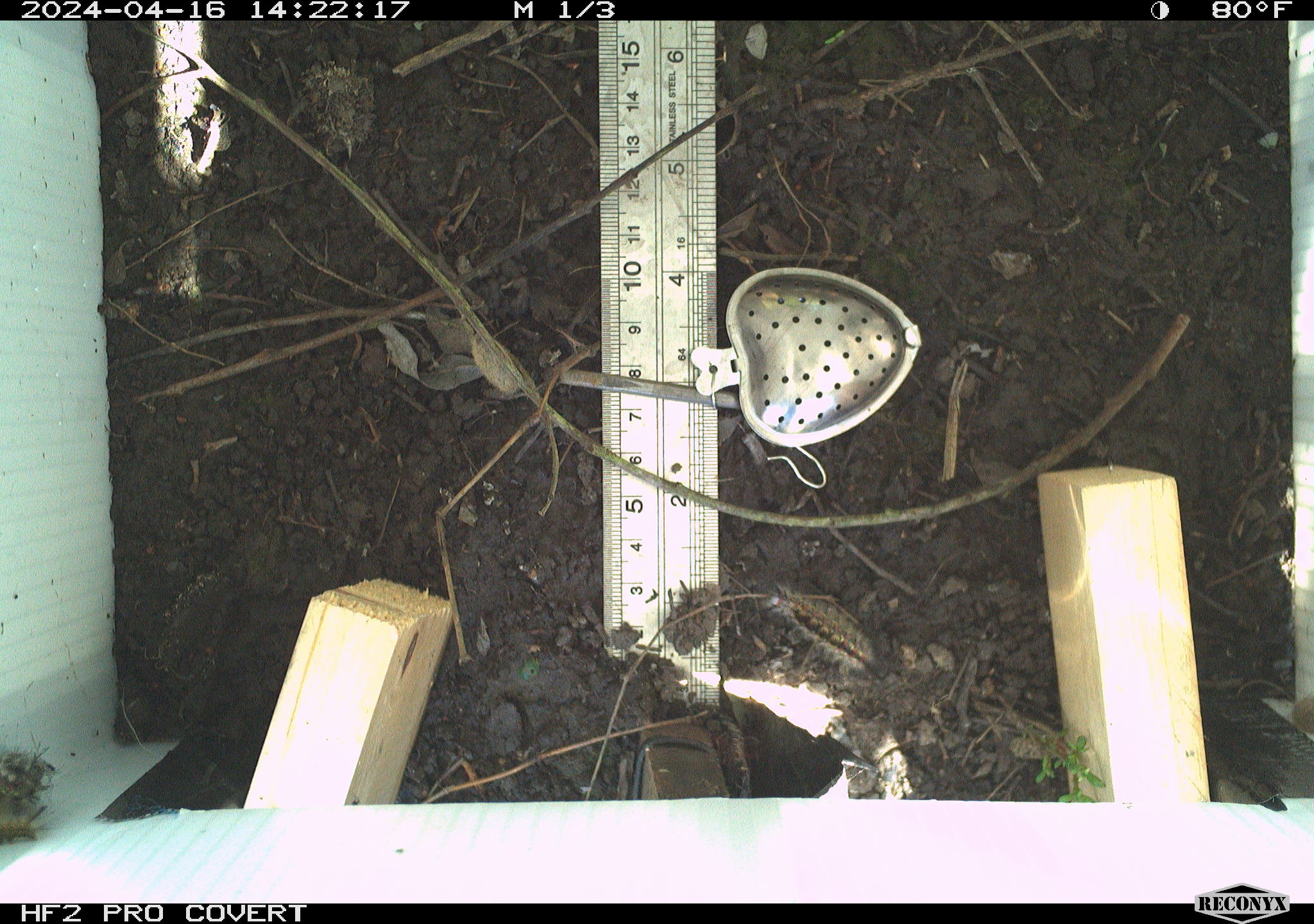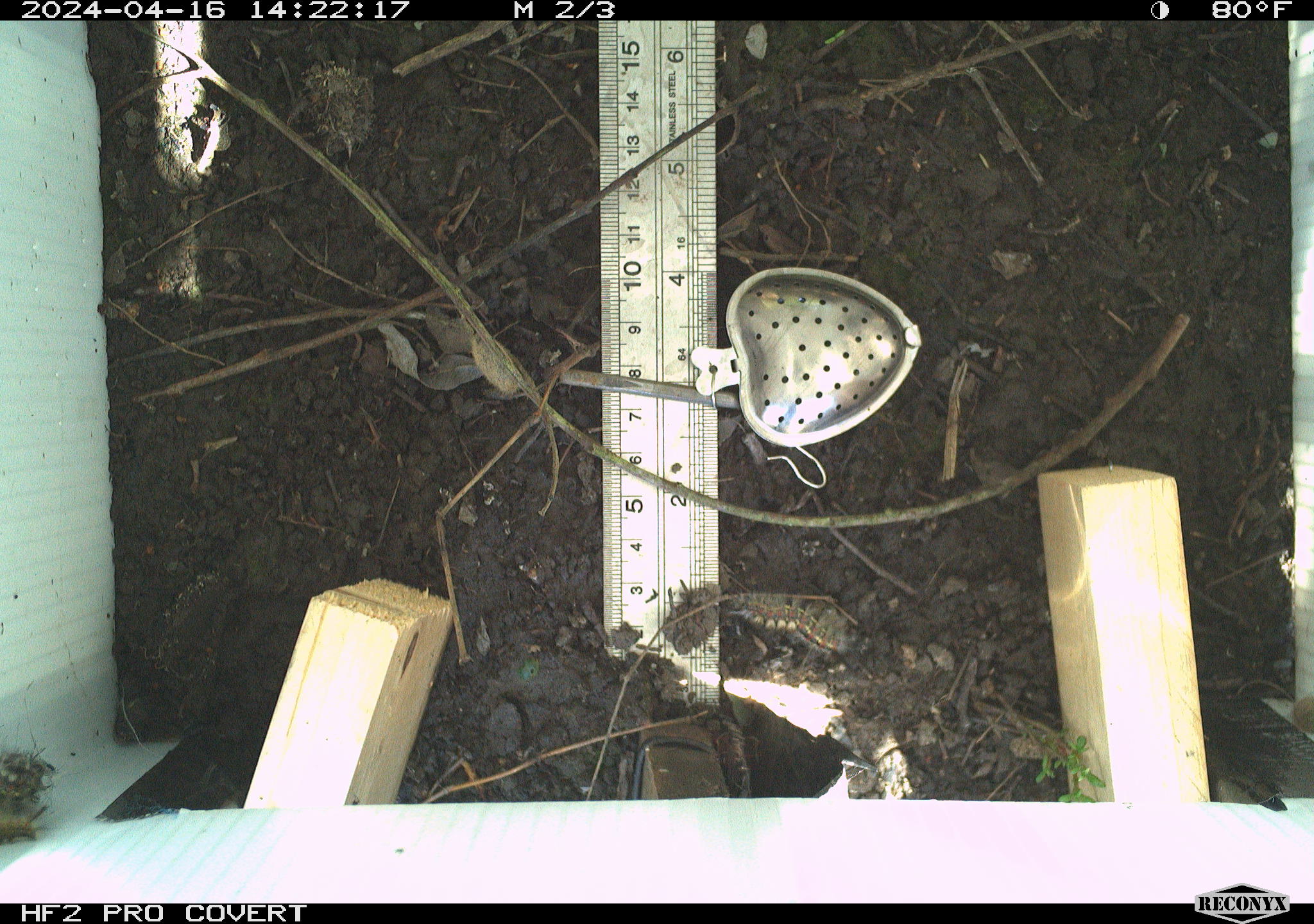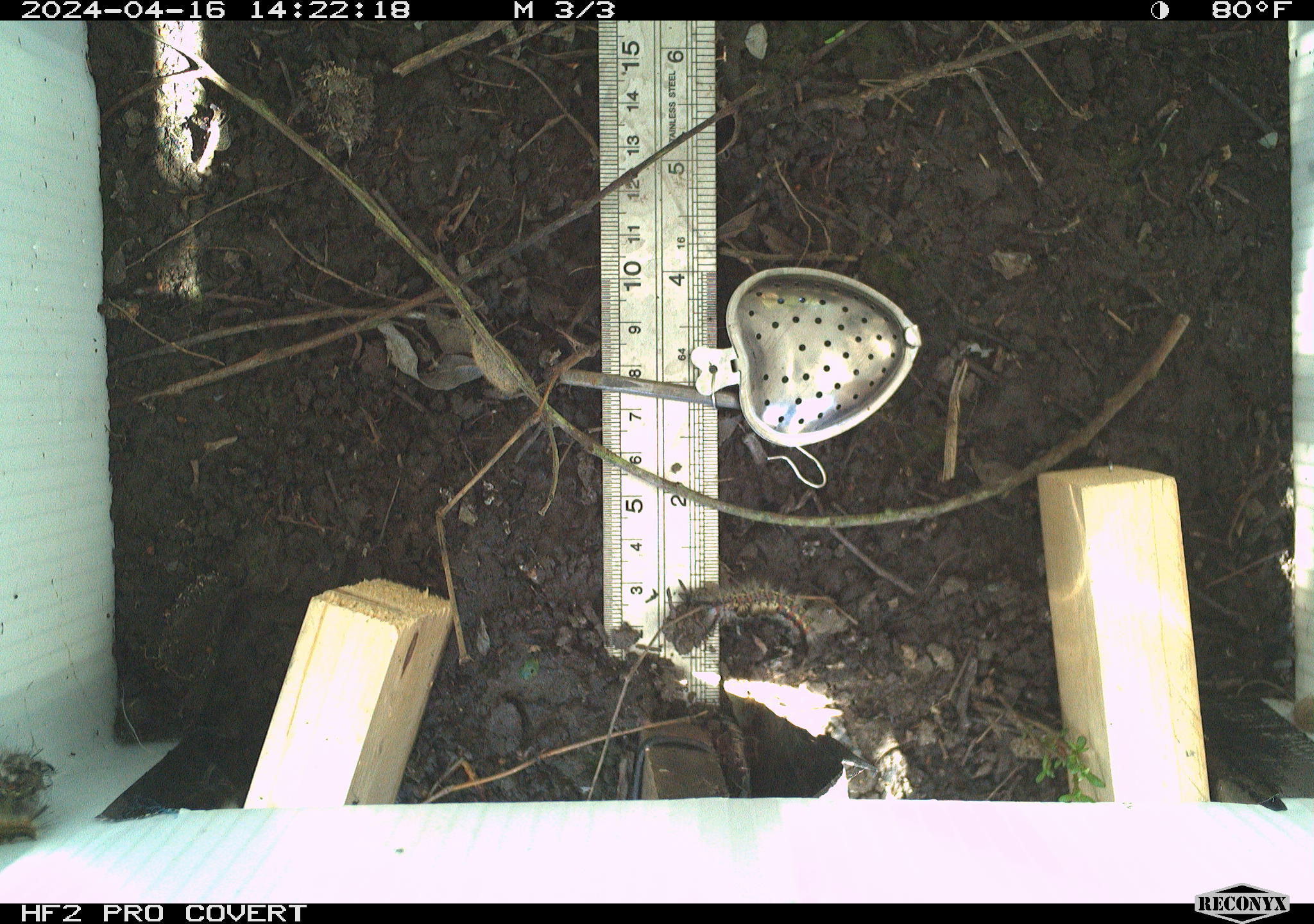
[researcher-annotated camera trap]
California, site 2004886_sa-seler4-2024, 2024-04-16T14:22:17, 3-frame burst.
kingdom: Animalia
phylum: Arthropoda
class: Insecta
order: Lepidoptera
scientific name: Lepidoptera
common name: butterflies and moths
Butterflies and moths (Lepidoptera).